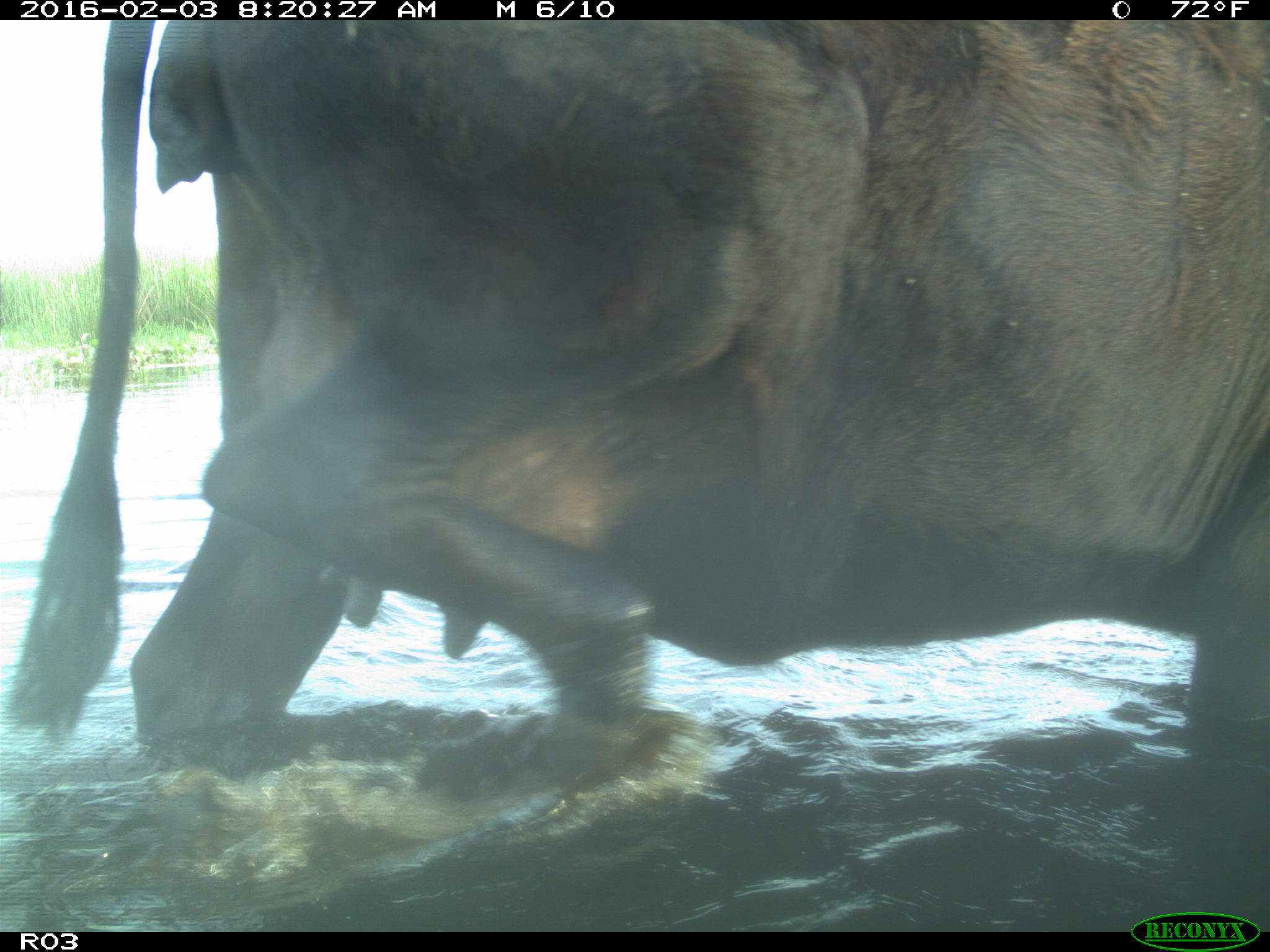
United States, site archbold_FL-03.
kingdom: Animalia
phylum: Chordata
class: Mammalia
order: Artiodactyla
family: Bovidae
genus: Bos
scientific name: Bos taurus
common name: domestic cow